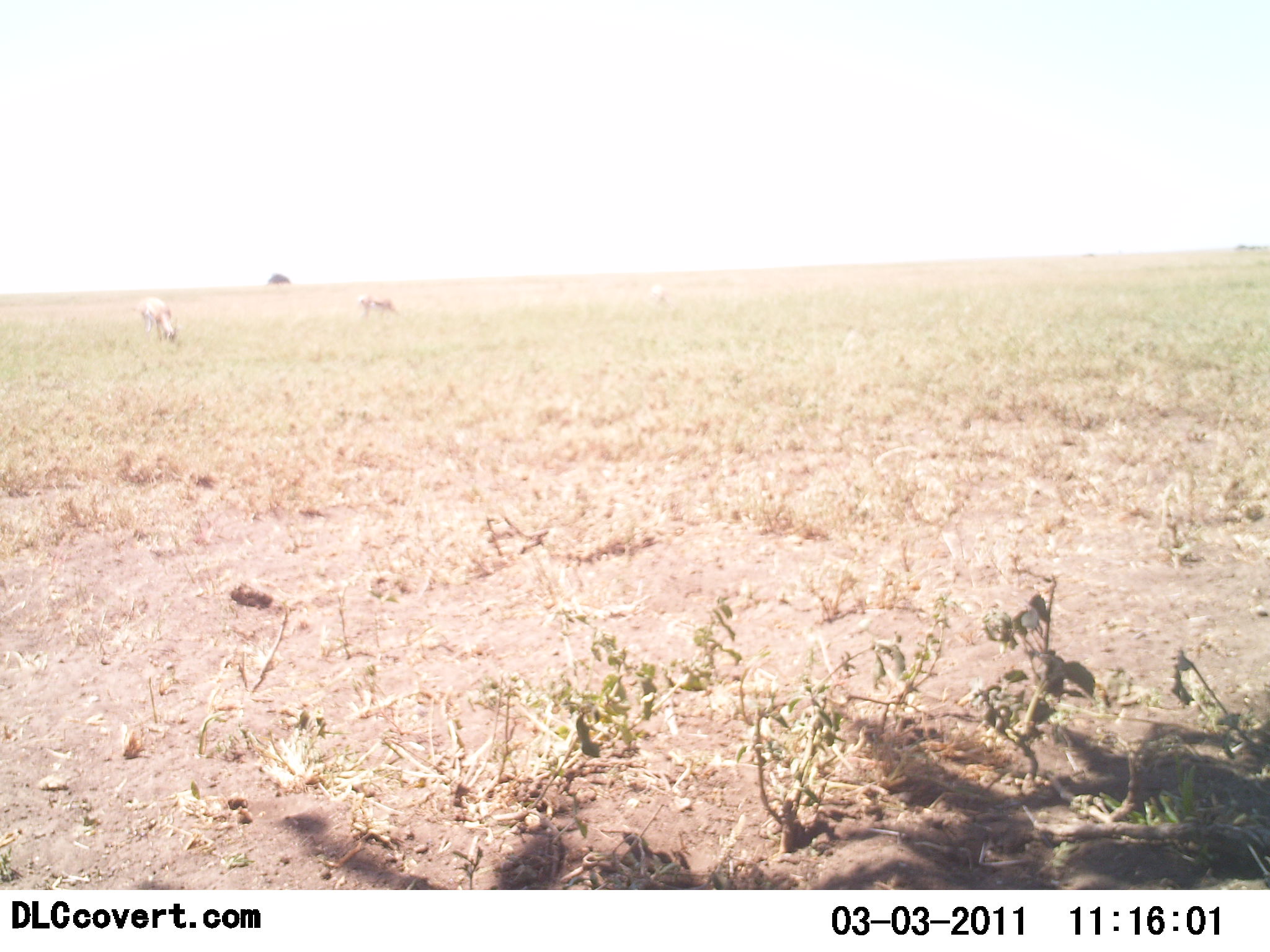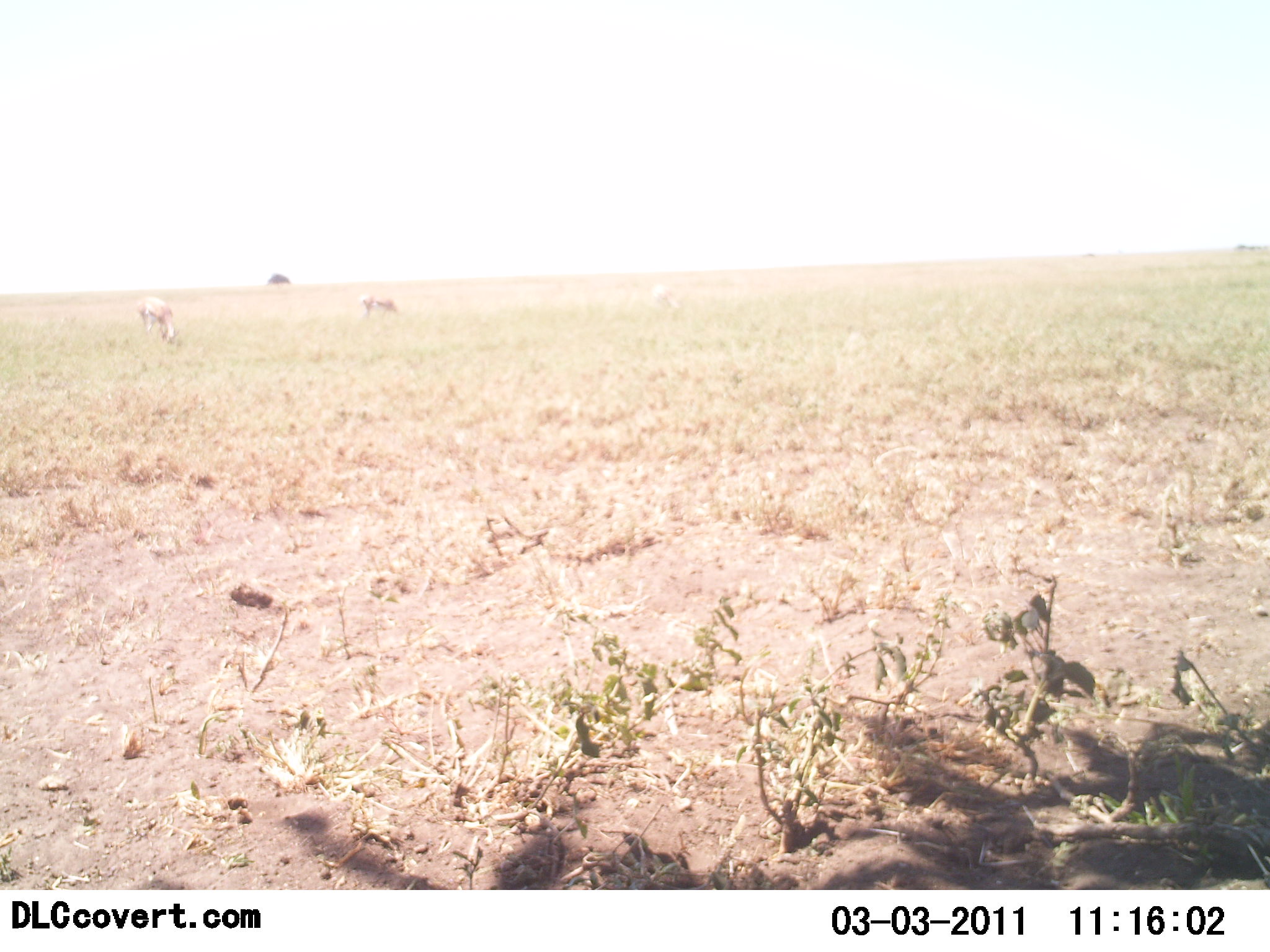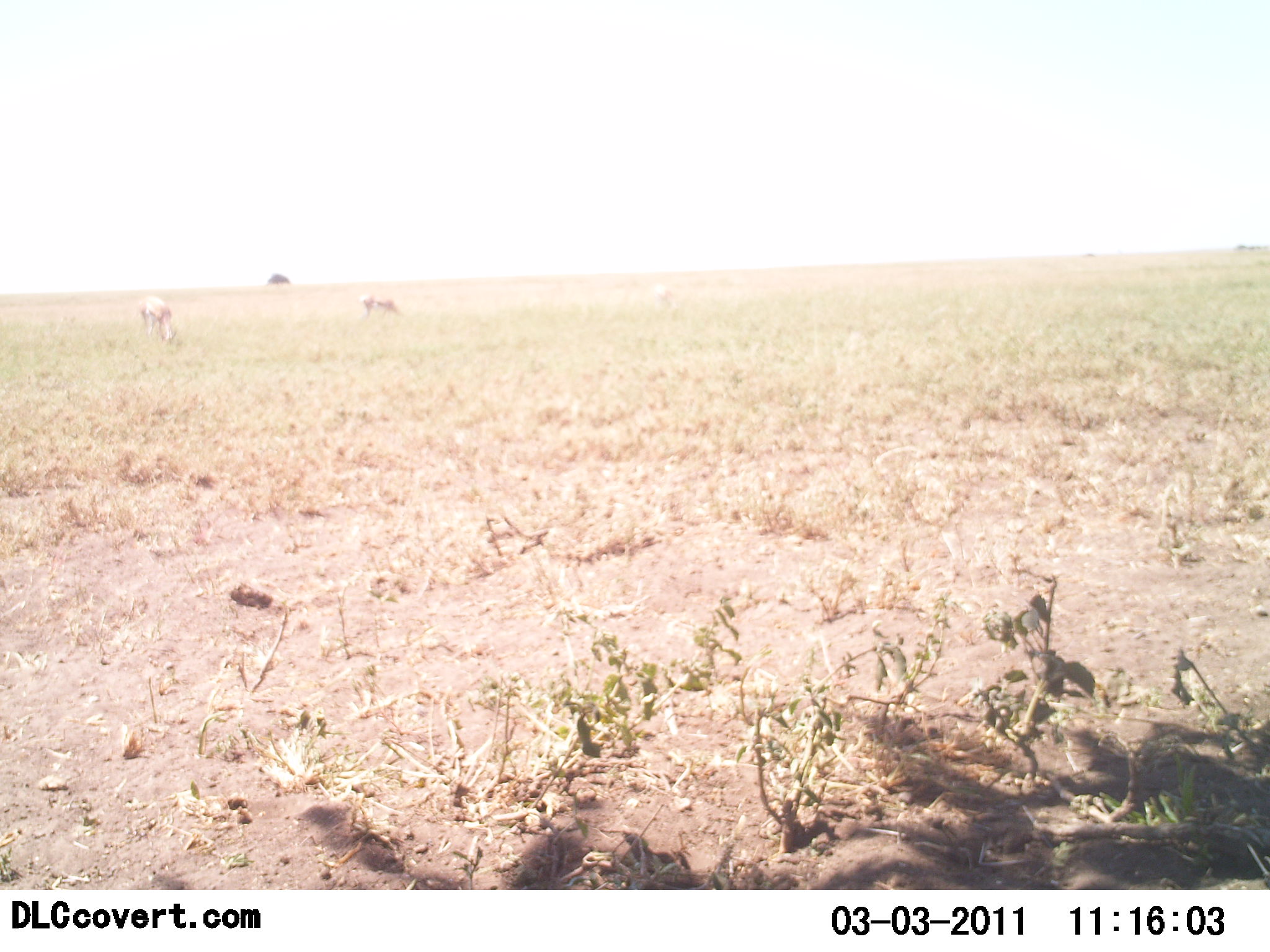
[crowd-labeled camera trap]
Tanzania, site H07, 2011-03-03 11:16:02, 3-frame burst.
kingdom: Animalia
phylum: Chordata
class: Mammalia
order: Artiodactyla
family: Bovidae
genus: Nanger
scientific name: Nanger granti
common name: grant's gazelle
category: gazellegrants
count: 2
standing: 17%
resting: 0%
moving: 0%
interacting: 0%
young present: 0%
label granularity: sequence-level